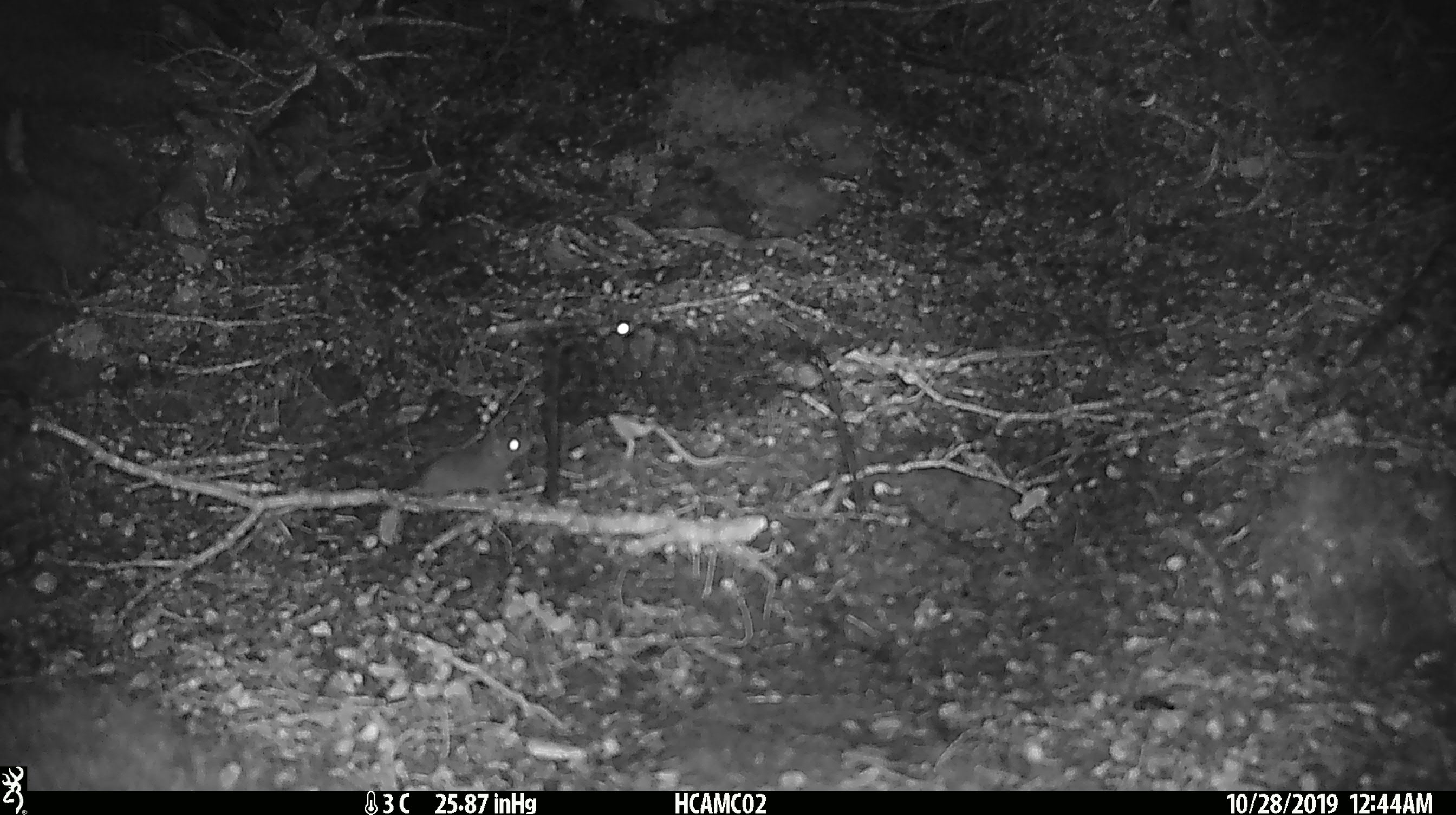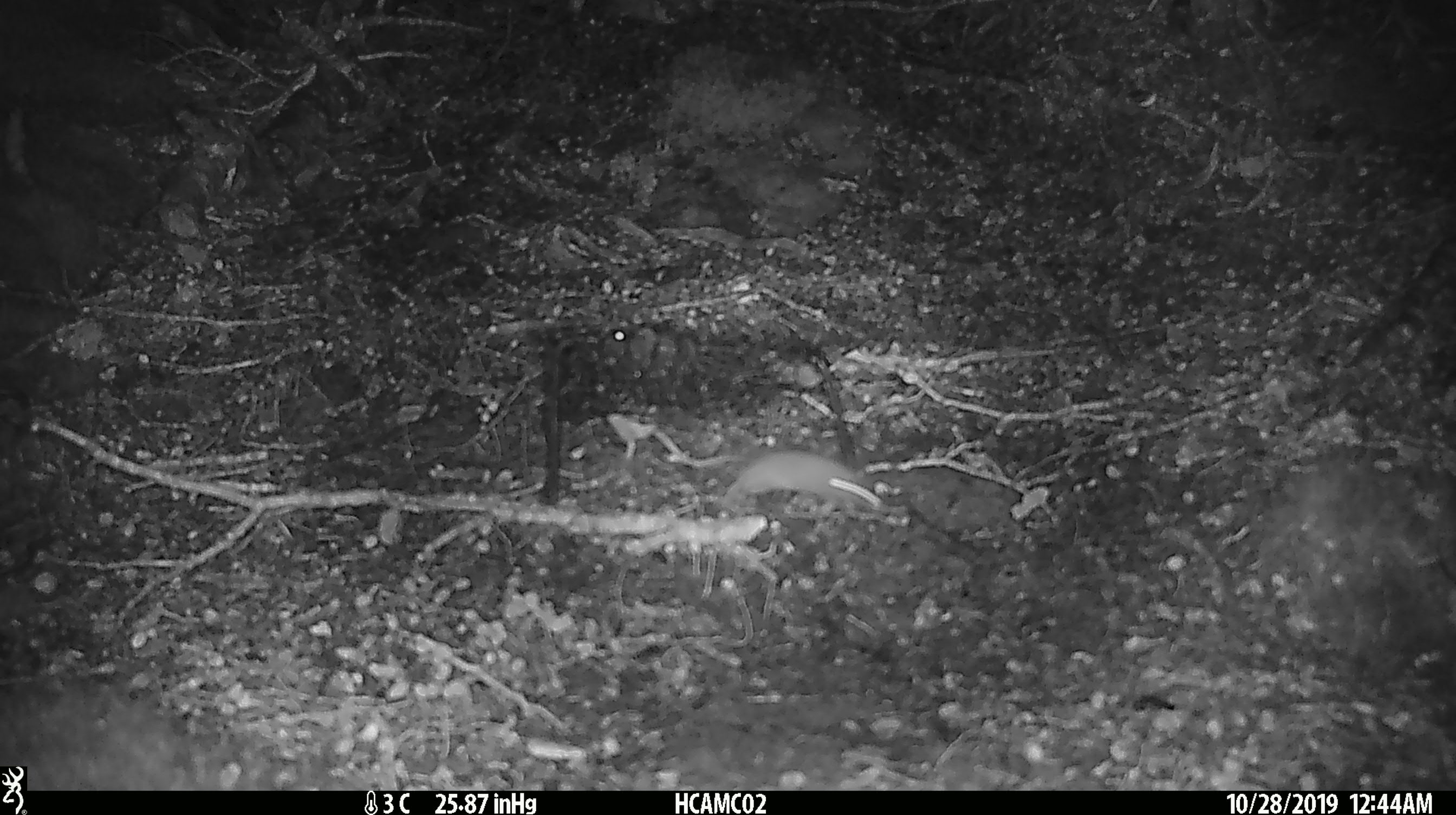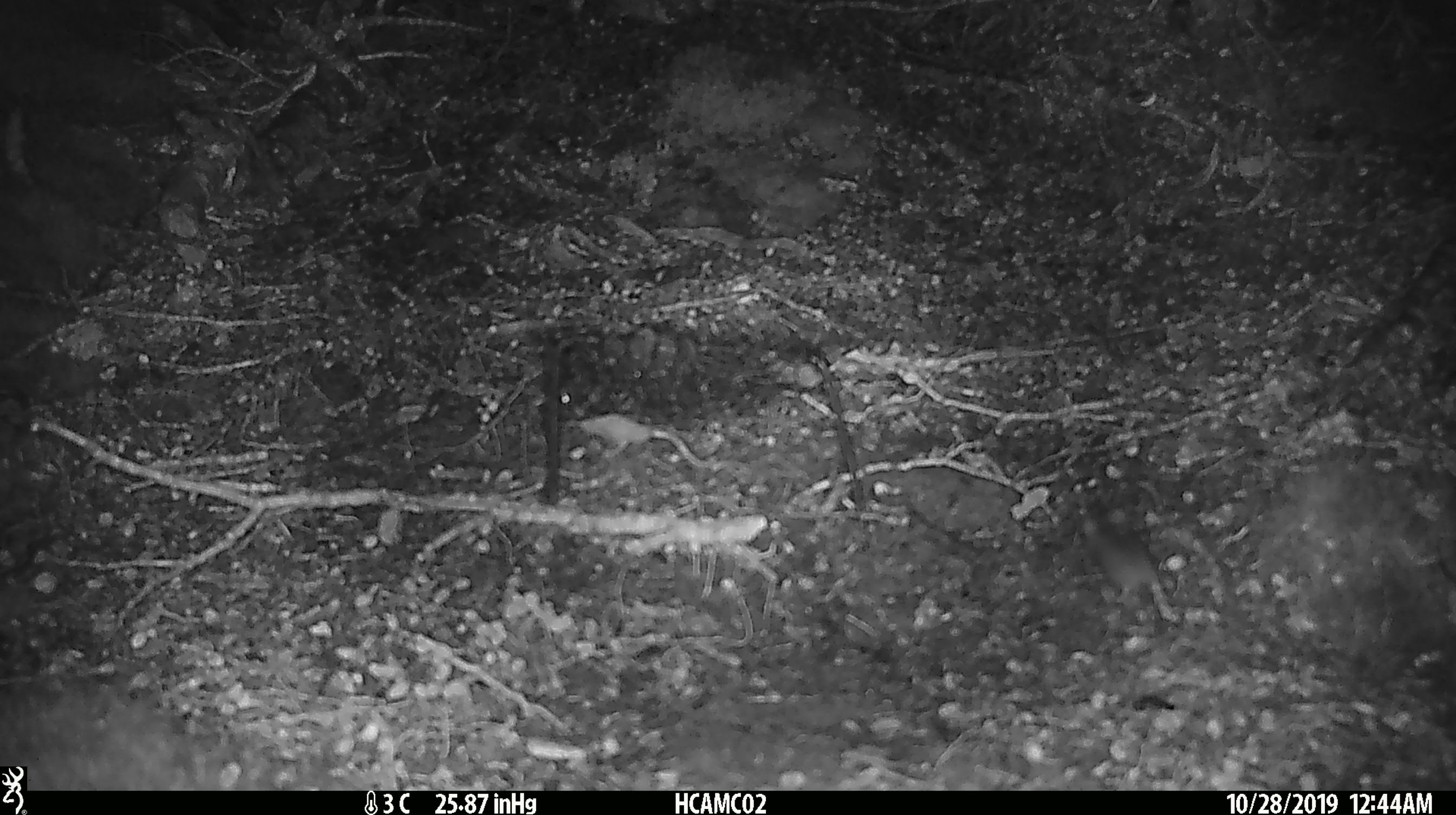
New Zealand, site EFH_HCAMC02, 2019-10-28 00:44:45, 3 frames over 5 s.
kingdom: Animalia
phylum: Chordata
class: Mammalia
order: Rodentia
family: Muridae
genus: Mus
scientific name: Mus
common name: mouse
Mouse (Mus).